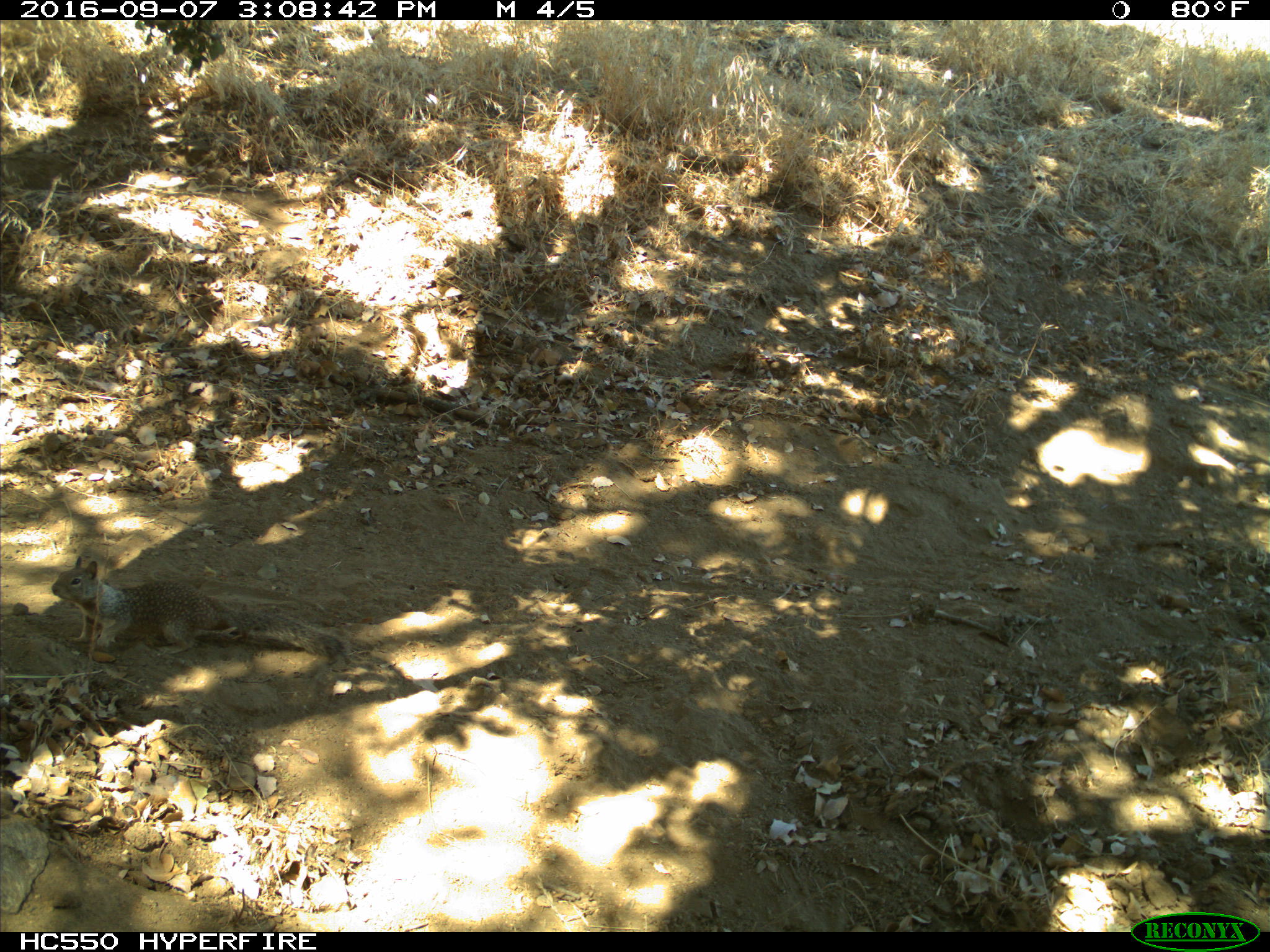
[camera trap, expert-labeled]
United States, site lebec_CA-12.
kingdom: Animalia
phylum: Chordata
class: Mammalia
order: Rodentia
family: Sciuridae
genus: Otospermophilus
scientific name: Otospermophilus beecheyi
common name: california ground squirrel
Otospermophilus beecheyi (california ground squirrel).